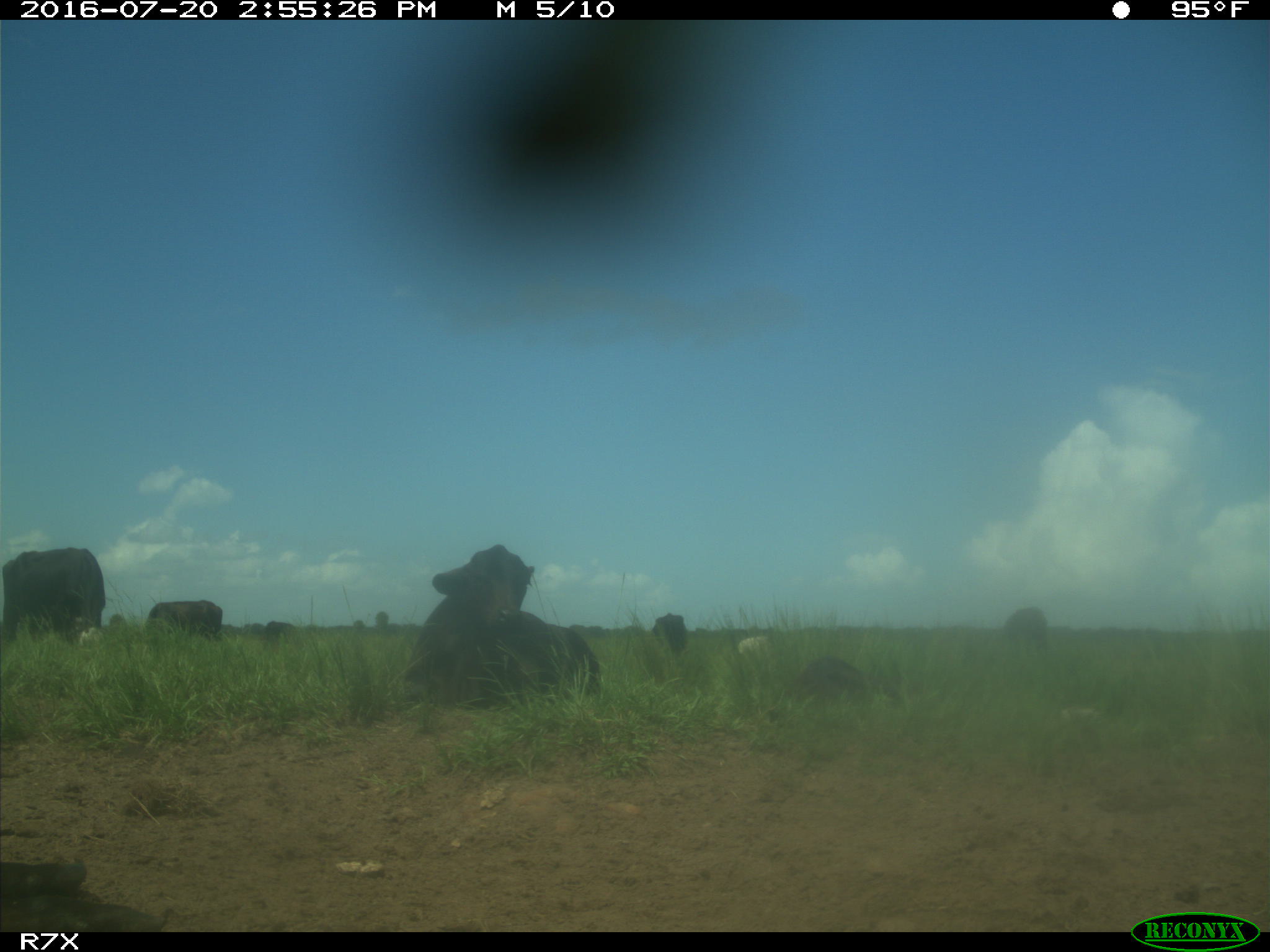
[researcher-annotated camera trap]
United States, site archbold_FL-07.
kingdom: Animalia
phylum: Chordata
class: Mammalia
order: Artiodactyla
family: Bovidae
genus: Bos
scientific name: Bos taurus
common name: domestic cow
Bos taurus (domestic cow).